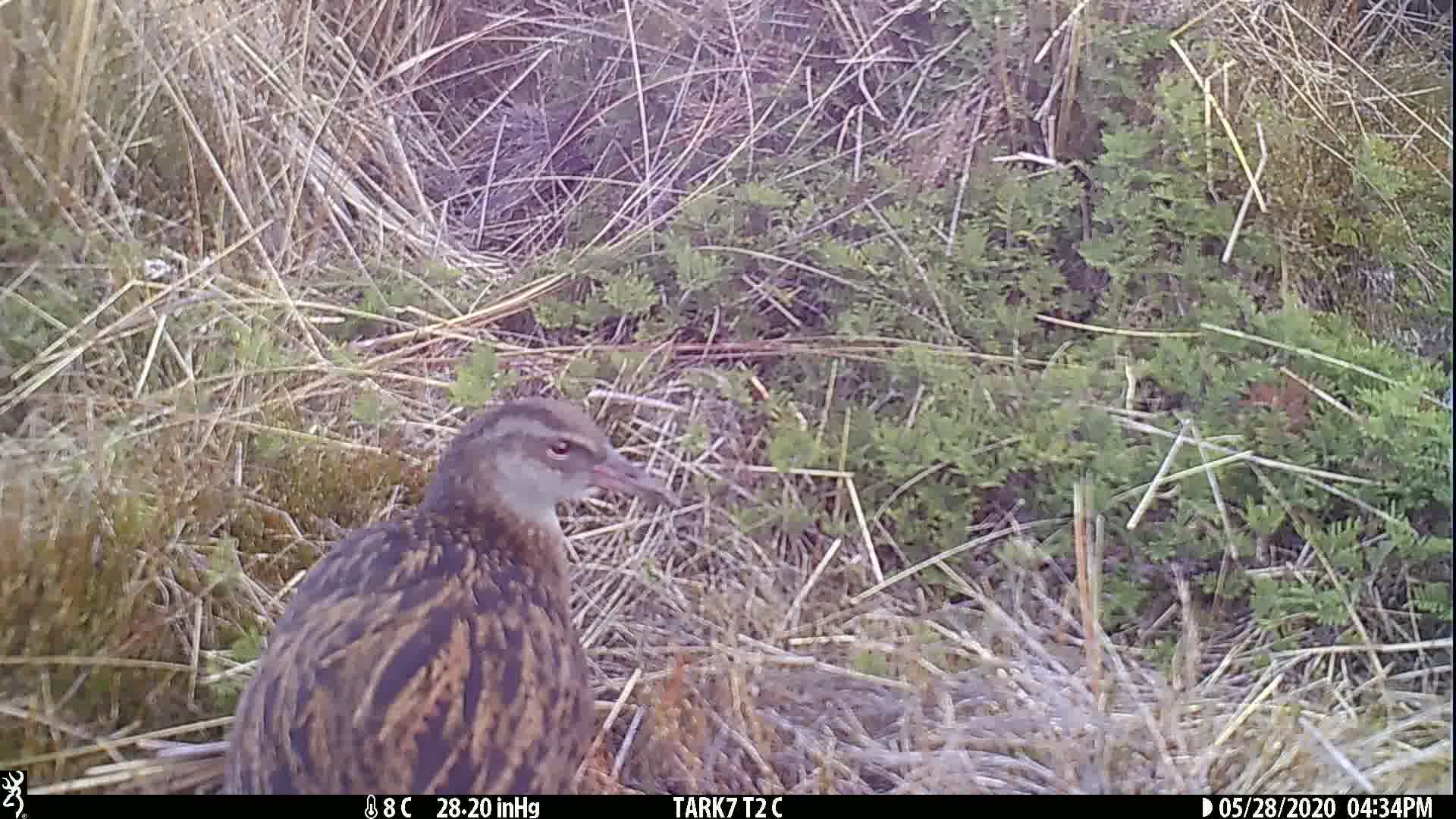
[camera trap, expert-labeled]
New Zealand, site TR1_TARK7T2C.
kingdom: Animalia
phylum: Chordata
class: Aves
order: Gruiformes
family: Rallidae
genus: Gallirallus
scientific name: Gallirallus australis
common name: weka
Weka (Gallirallus australis).